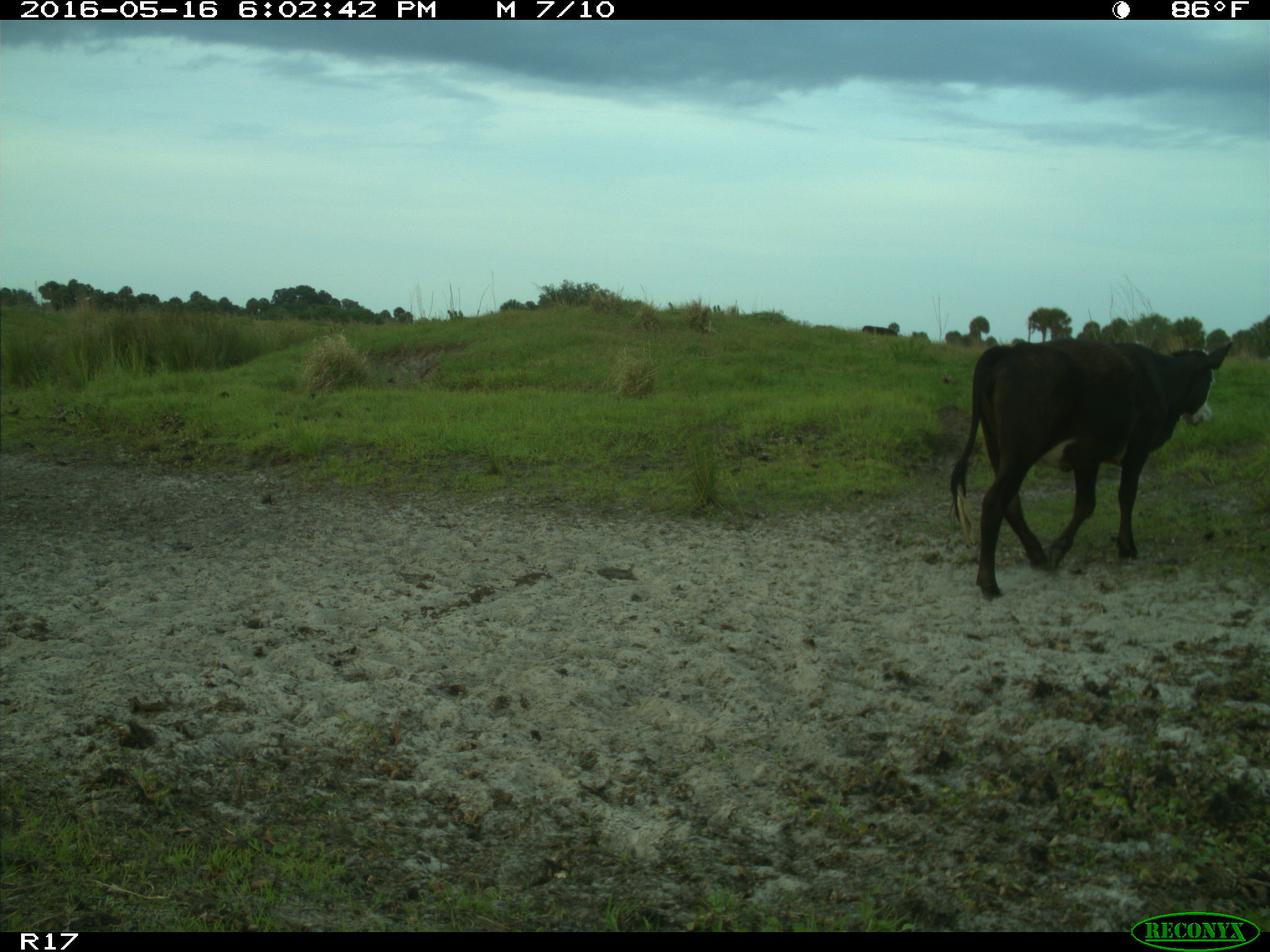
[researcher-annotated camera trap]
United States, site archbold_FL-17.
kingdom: Animalia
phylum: Chordata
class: Mammalia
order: Artiodactyla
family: Bovidae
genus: Bos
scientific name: Bos taurus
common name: domestic cow